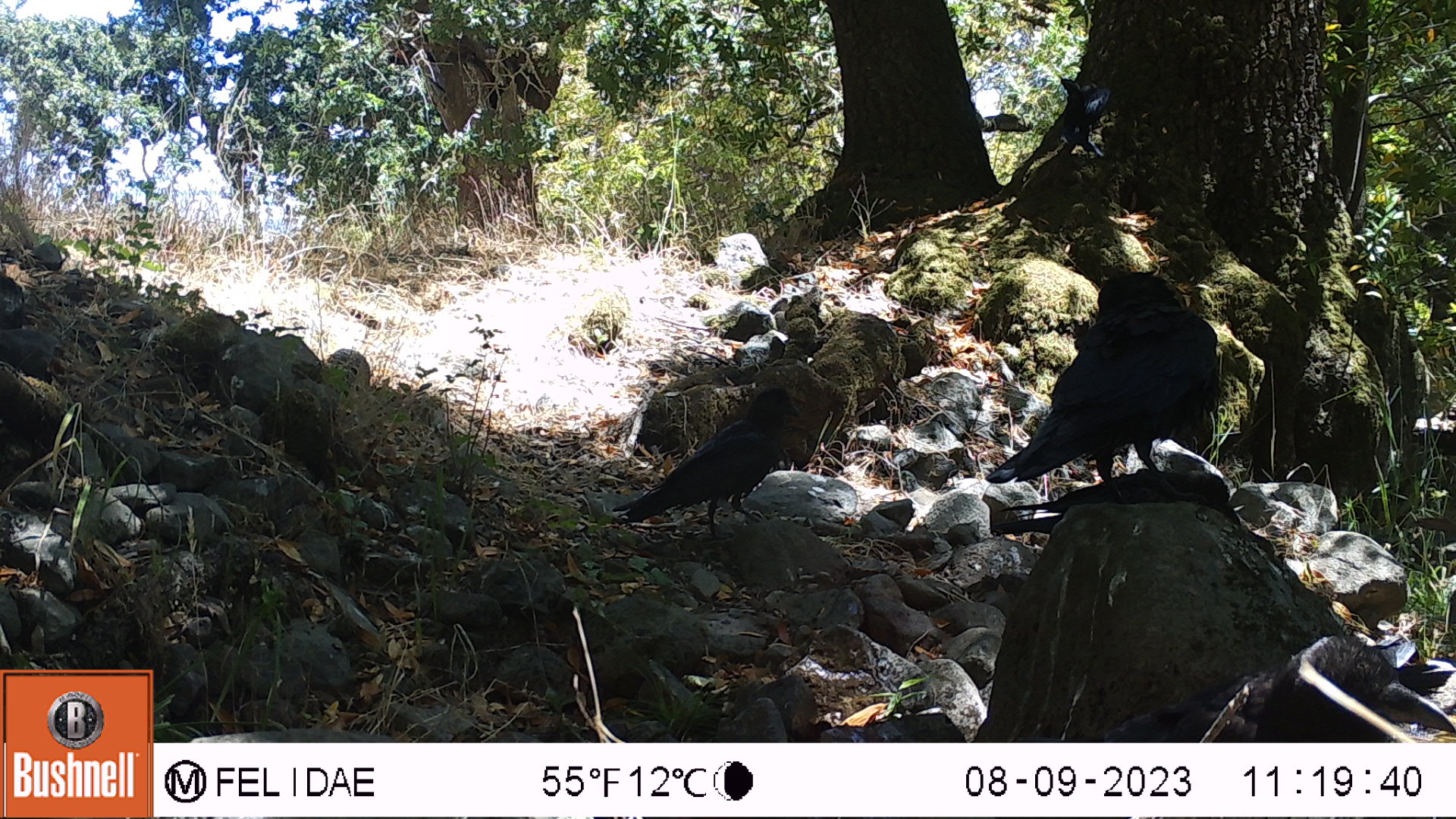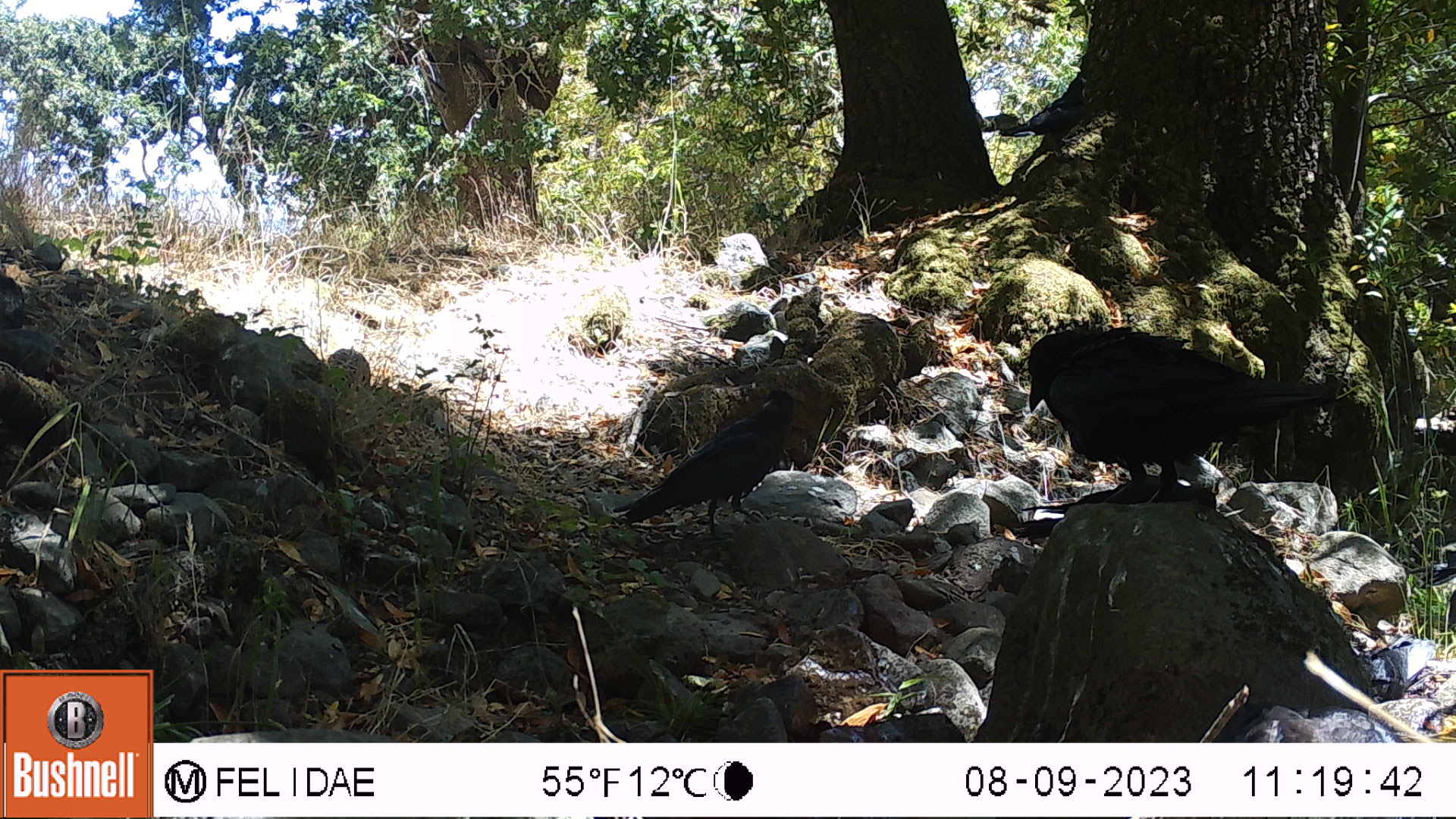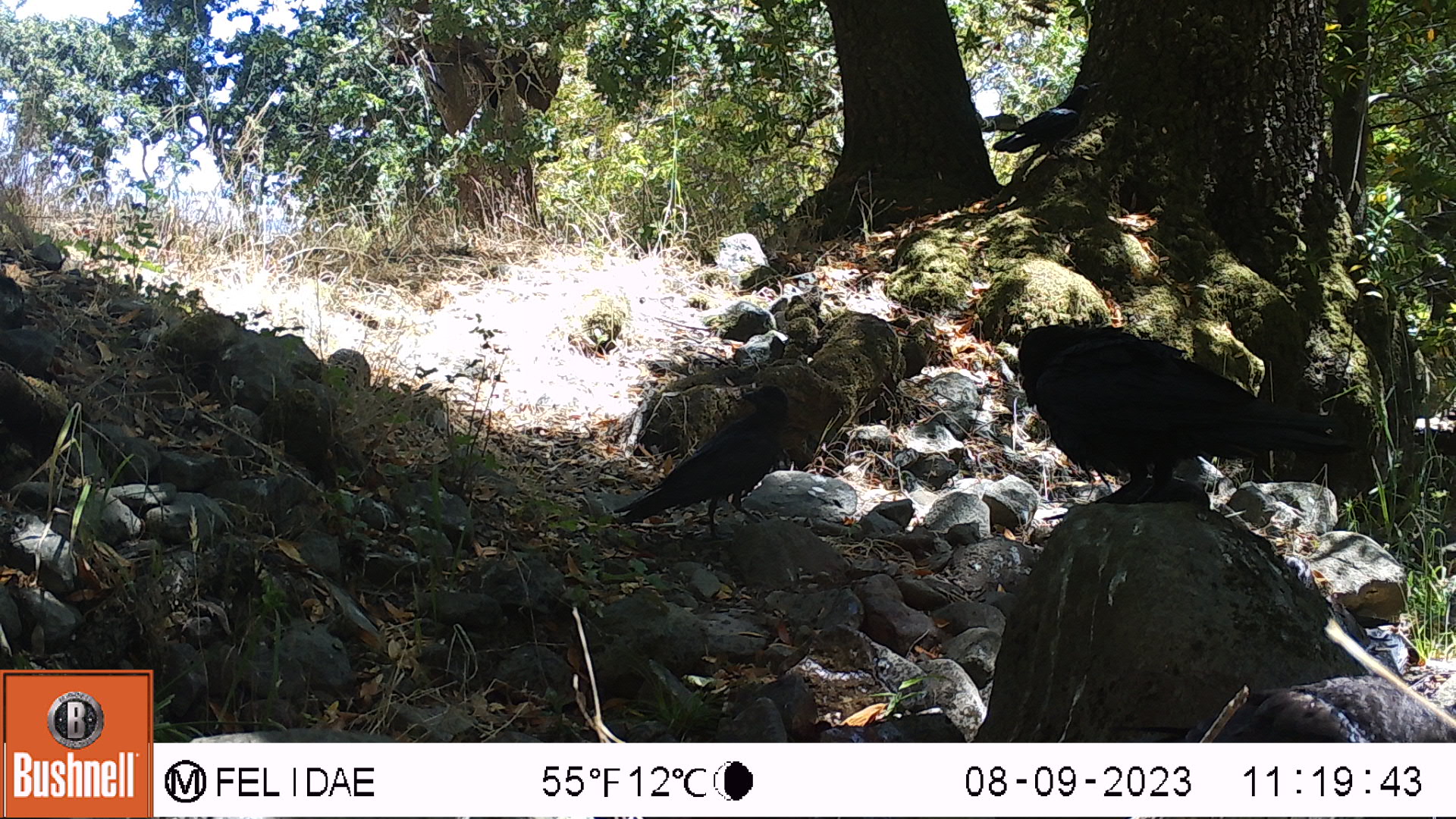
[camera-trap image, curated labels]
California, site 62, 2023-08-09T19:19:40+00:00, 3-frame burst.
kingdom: Animalia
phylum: Chordata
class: Aves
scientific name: Aves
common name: bird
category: unknown bird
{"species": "unknown bird (bird) (Aves)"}